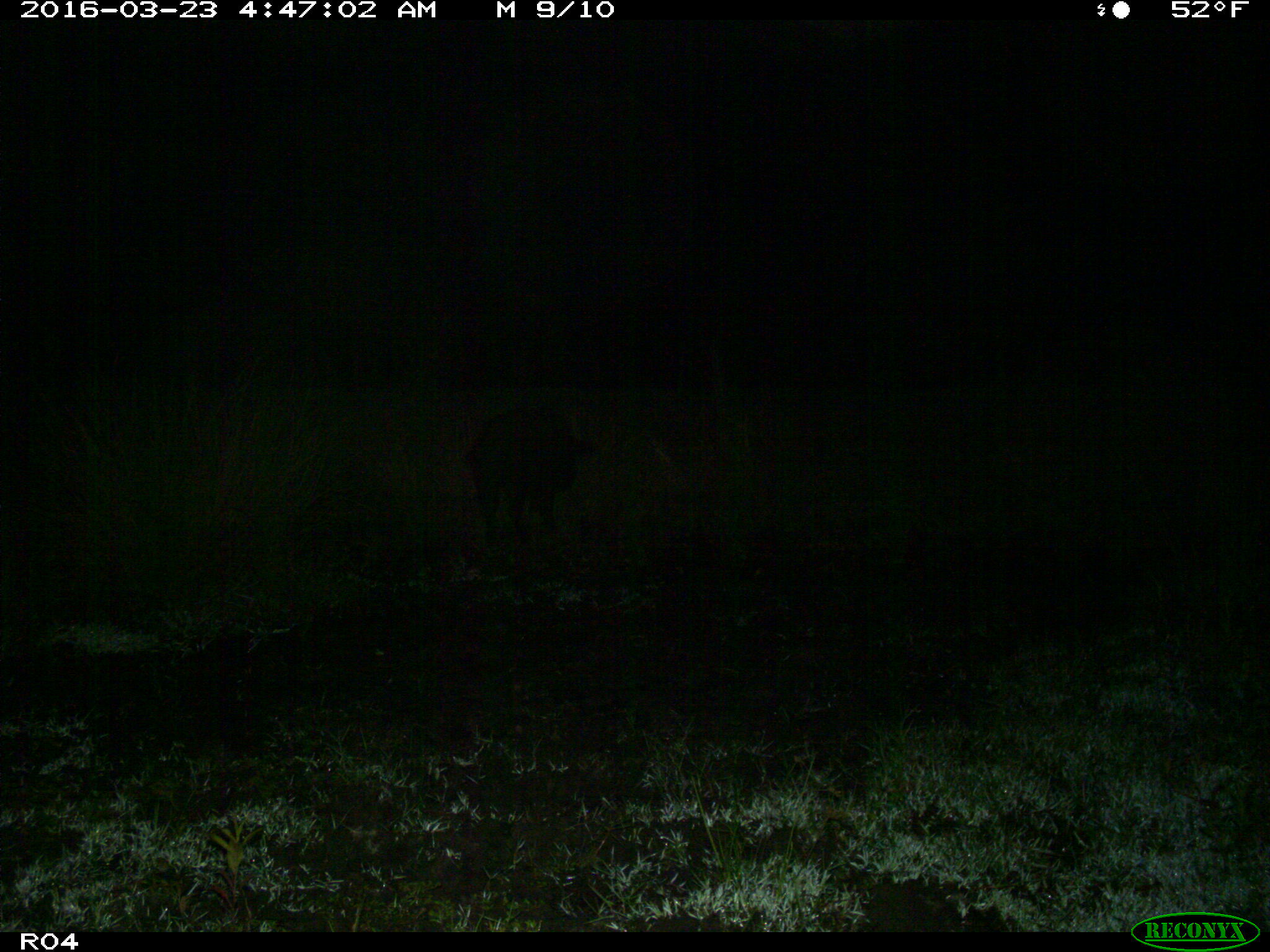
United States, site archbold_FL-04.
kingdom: Animalia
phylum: Chordata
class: Mammalia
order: Artiodactyla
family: Suidae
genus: Sus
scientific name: Sus scrofa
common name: wild boar